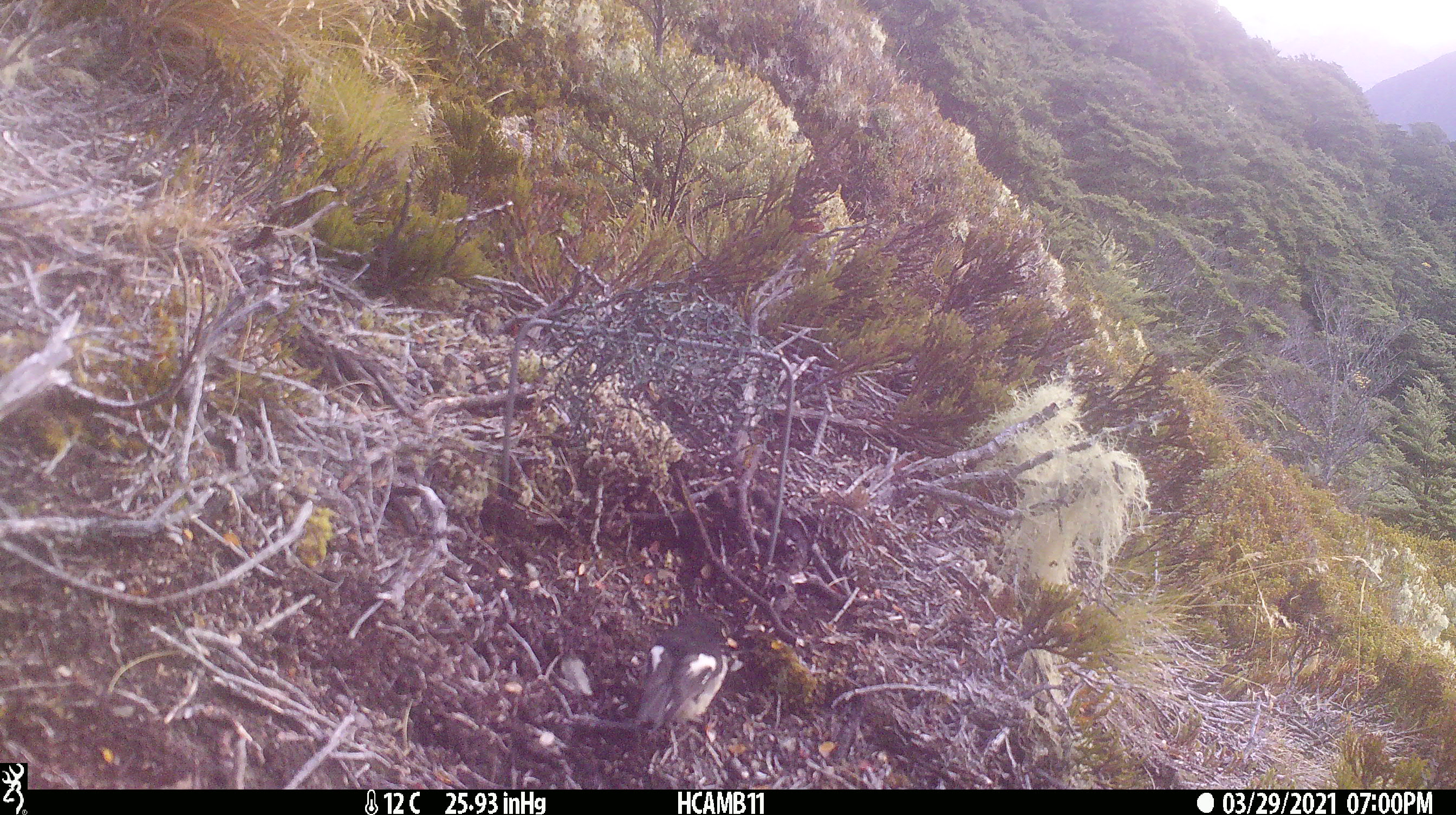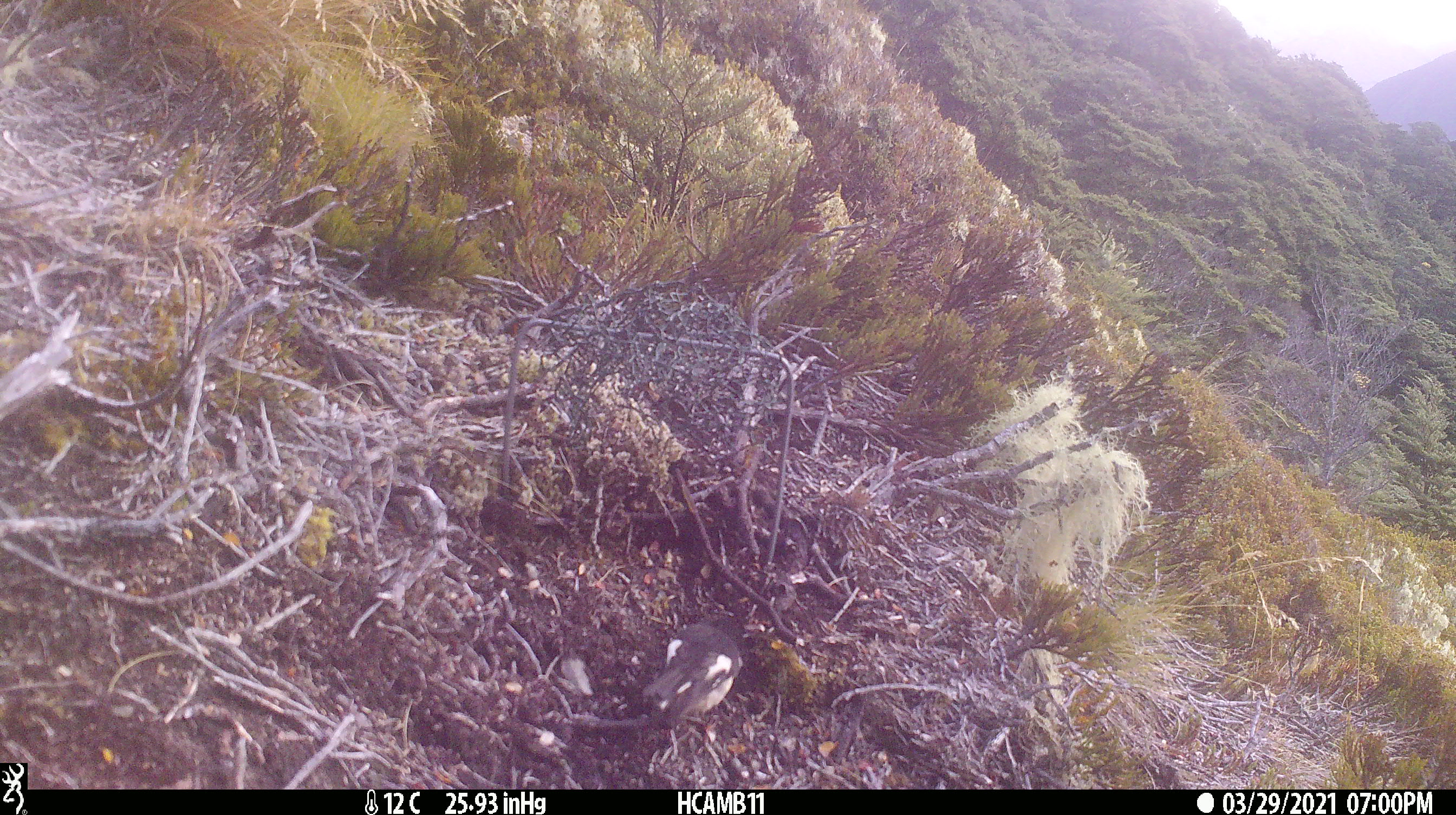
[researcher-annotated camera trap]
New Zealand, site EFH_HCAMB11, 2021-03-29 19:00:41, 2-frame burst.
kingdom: Animalia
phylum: Chordata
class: Aves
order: Passeriformes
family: Petroicidae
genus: Petroica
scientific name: Petroica macrocephala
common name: tomtit